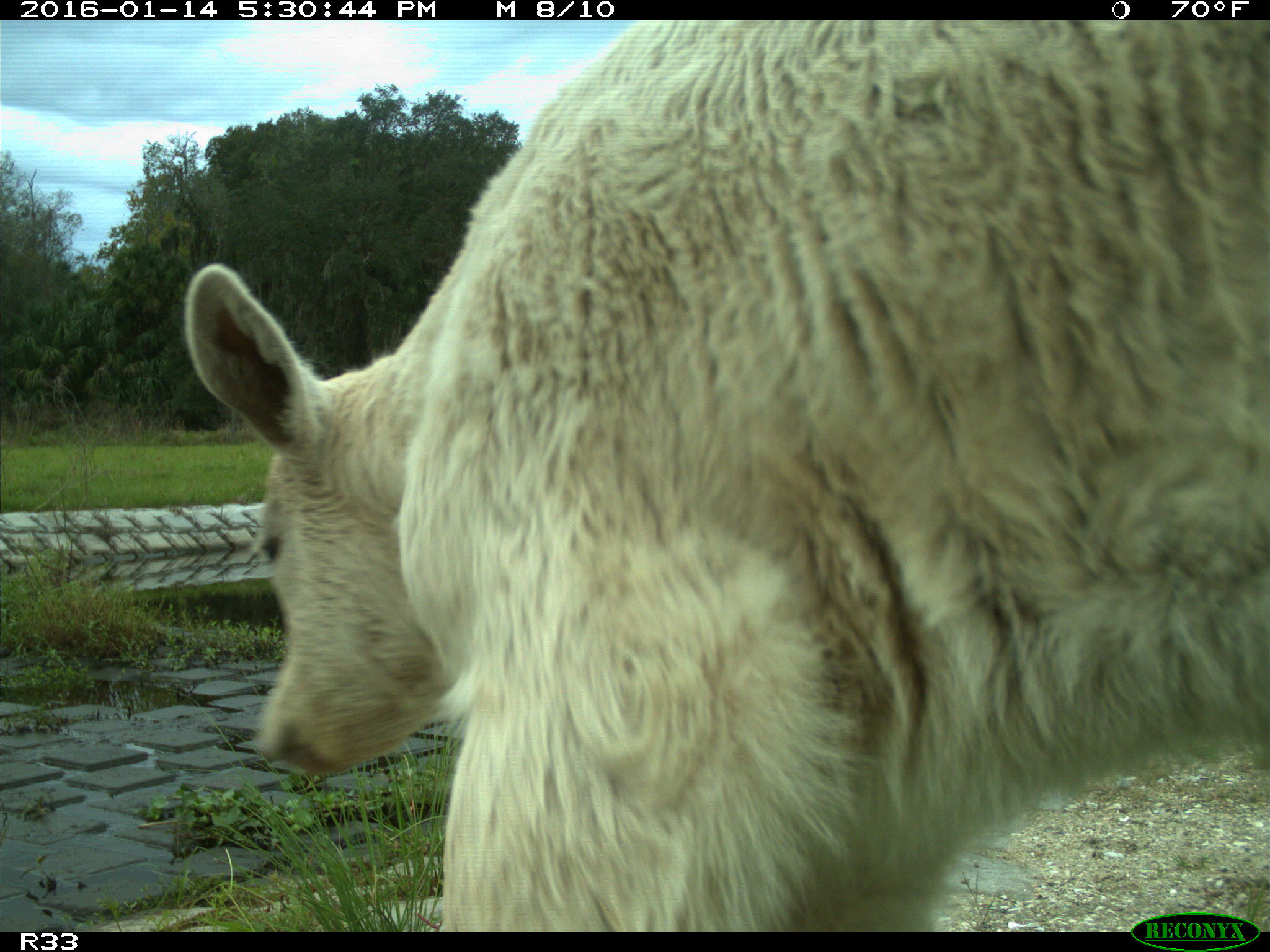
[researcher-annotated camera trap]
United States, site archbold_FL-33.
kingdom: Animalia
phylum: Chordata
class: Mammalia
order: Artiodactyla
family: Bovidae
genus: Bos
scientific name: Bos taurus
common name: domestic cow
Bos taurus (domestic cow).